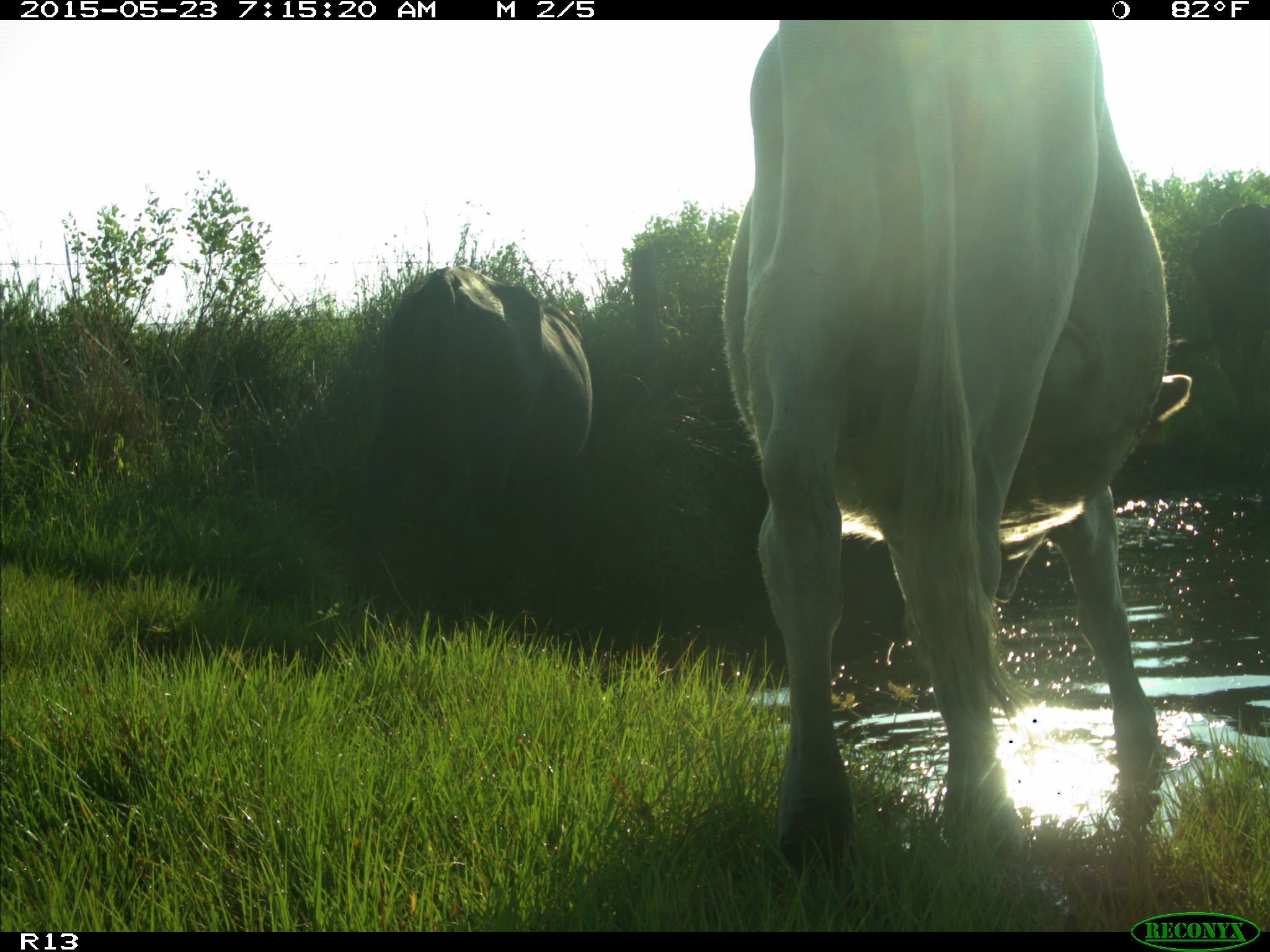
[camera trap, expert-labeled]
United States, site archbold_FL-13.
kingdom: Animalia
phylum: Chordata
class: Mammalia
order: Artiodactyla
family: Bovidae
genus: Bos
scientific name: Bos taurus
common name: domestic cow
Bos taurus (domestic cow).